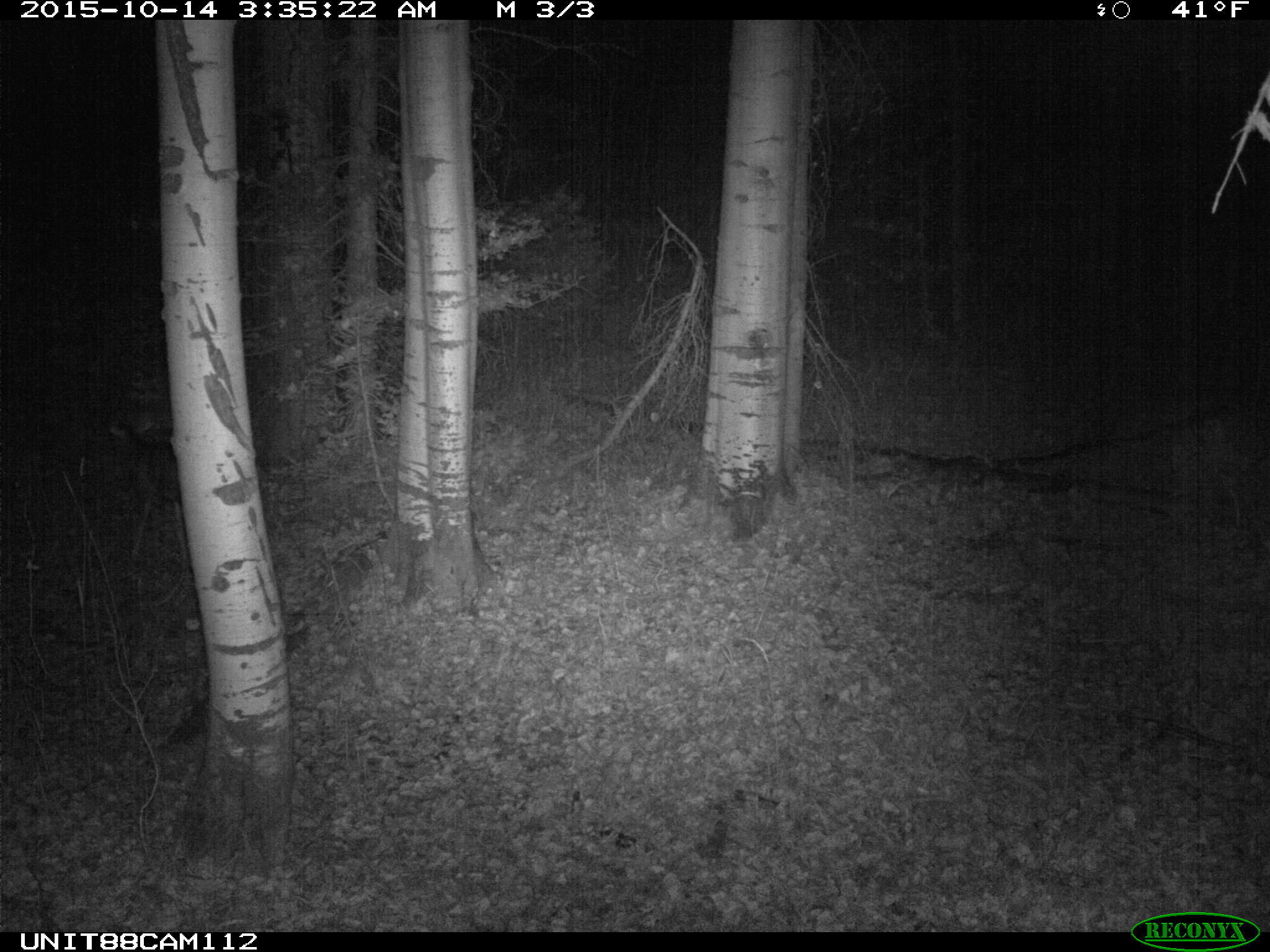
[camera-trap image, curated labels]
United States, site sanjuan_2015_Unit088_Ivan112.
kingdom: Animalia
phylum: Chordata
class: Mammalia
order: Artiodactyla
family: Cervidae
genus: Odocoileus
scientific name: Odocoileus hemionus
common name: mule deer